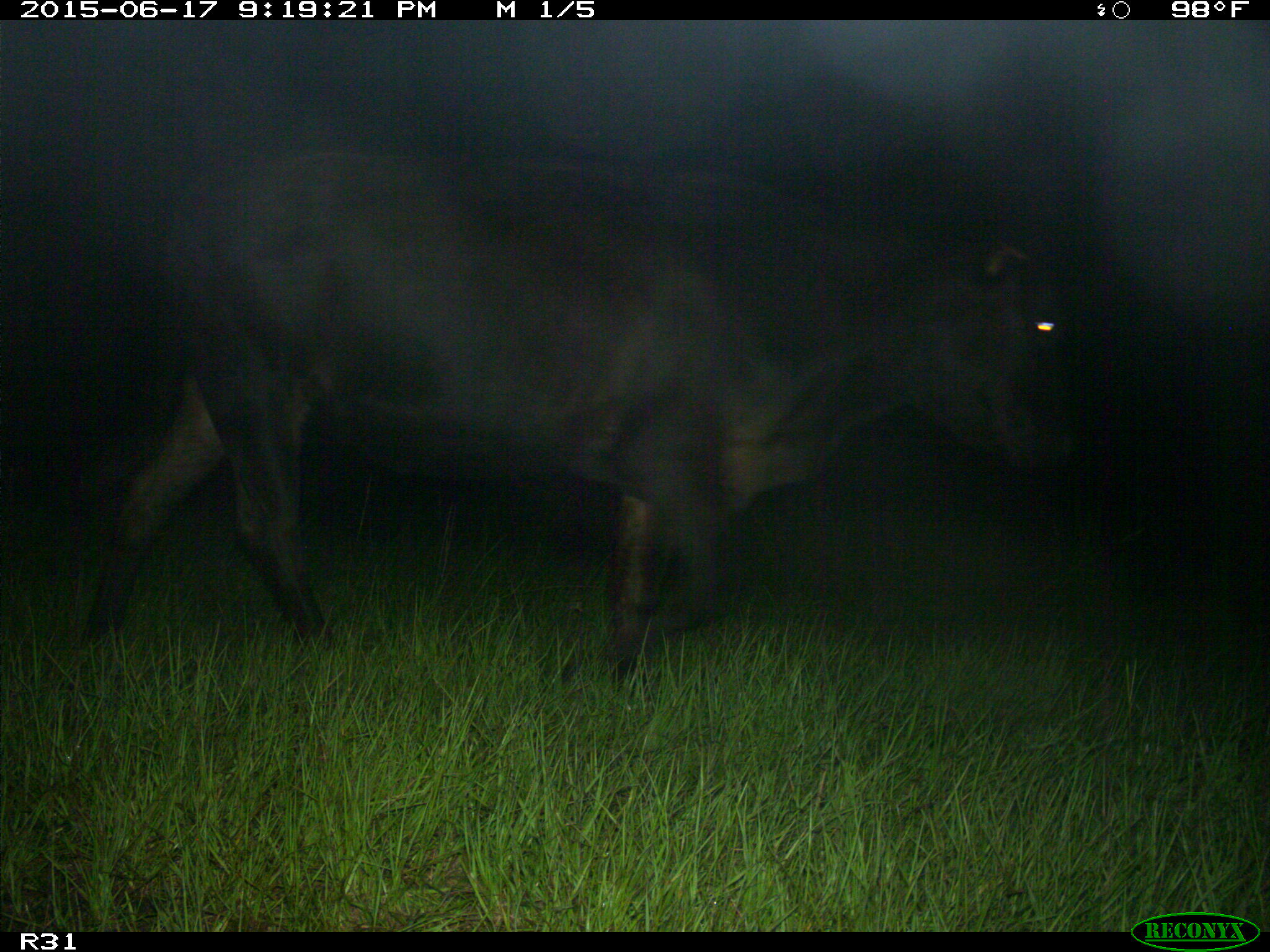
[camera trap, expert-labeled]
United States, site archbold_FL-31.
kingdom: Animalia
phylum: Chordata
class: Mammalia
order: Artiodactyla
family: Bovidae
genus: Bos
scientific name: Bos taurus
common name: domestic cow